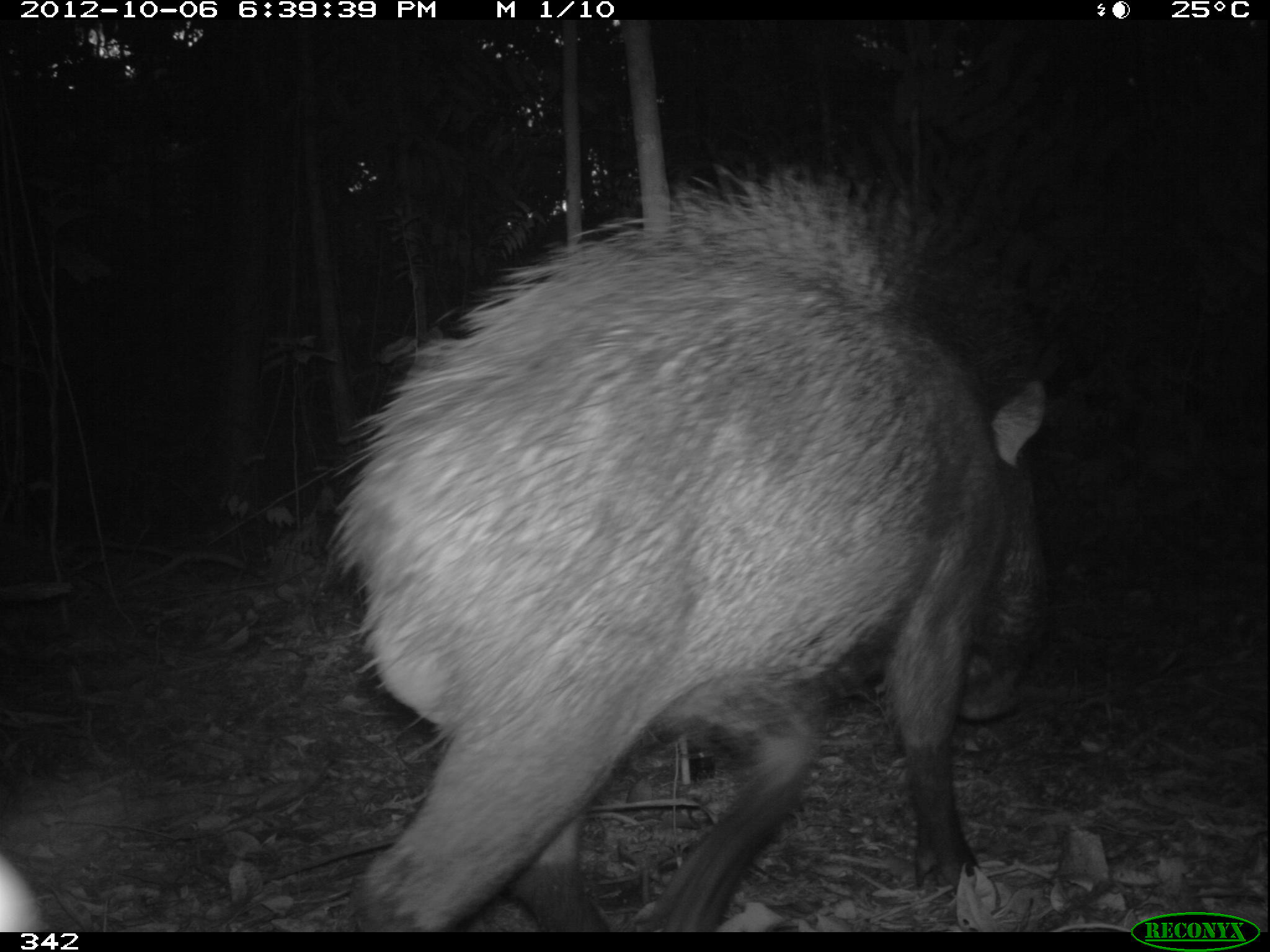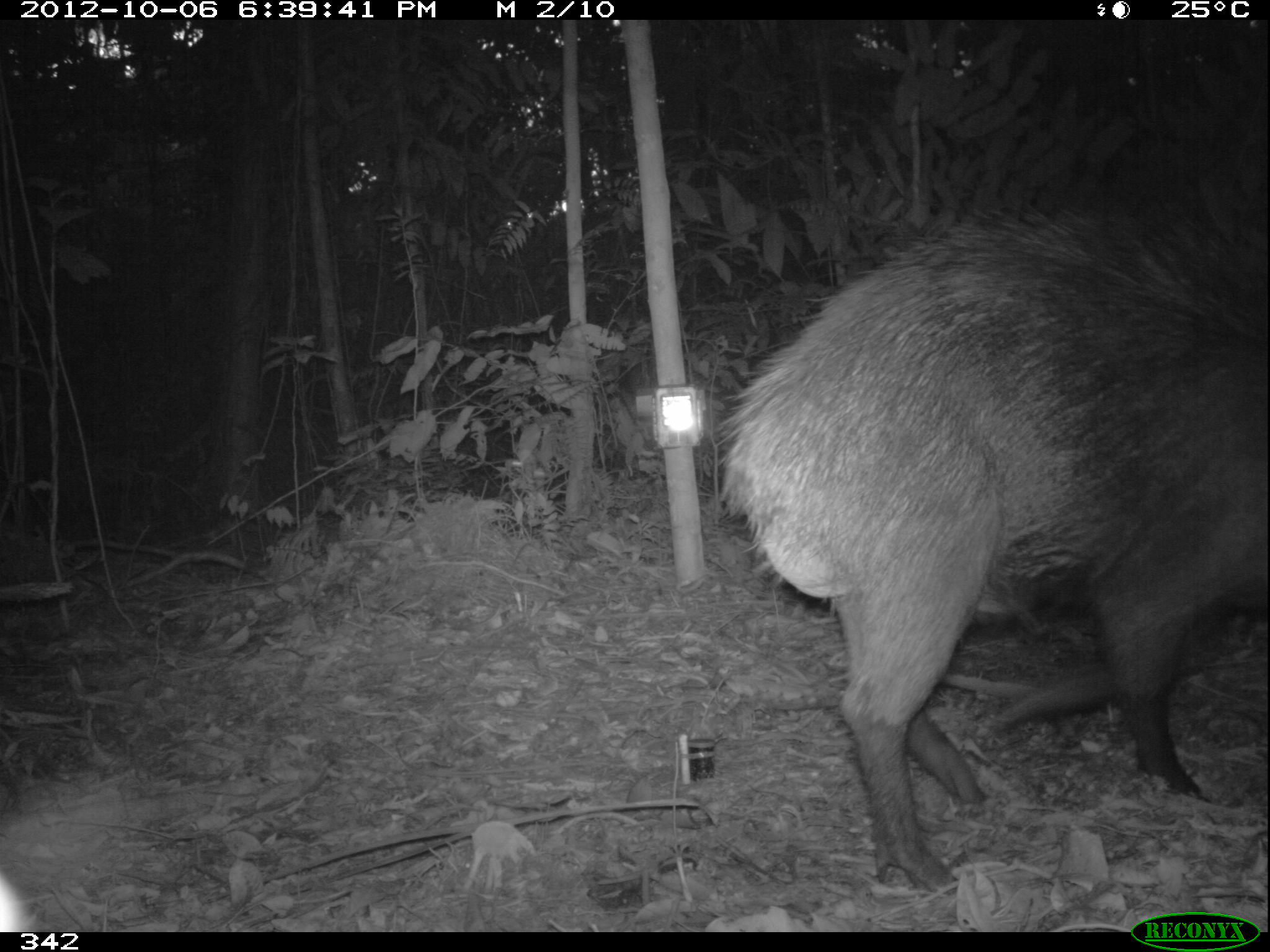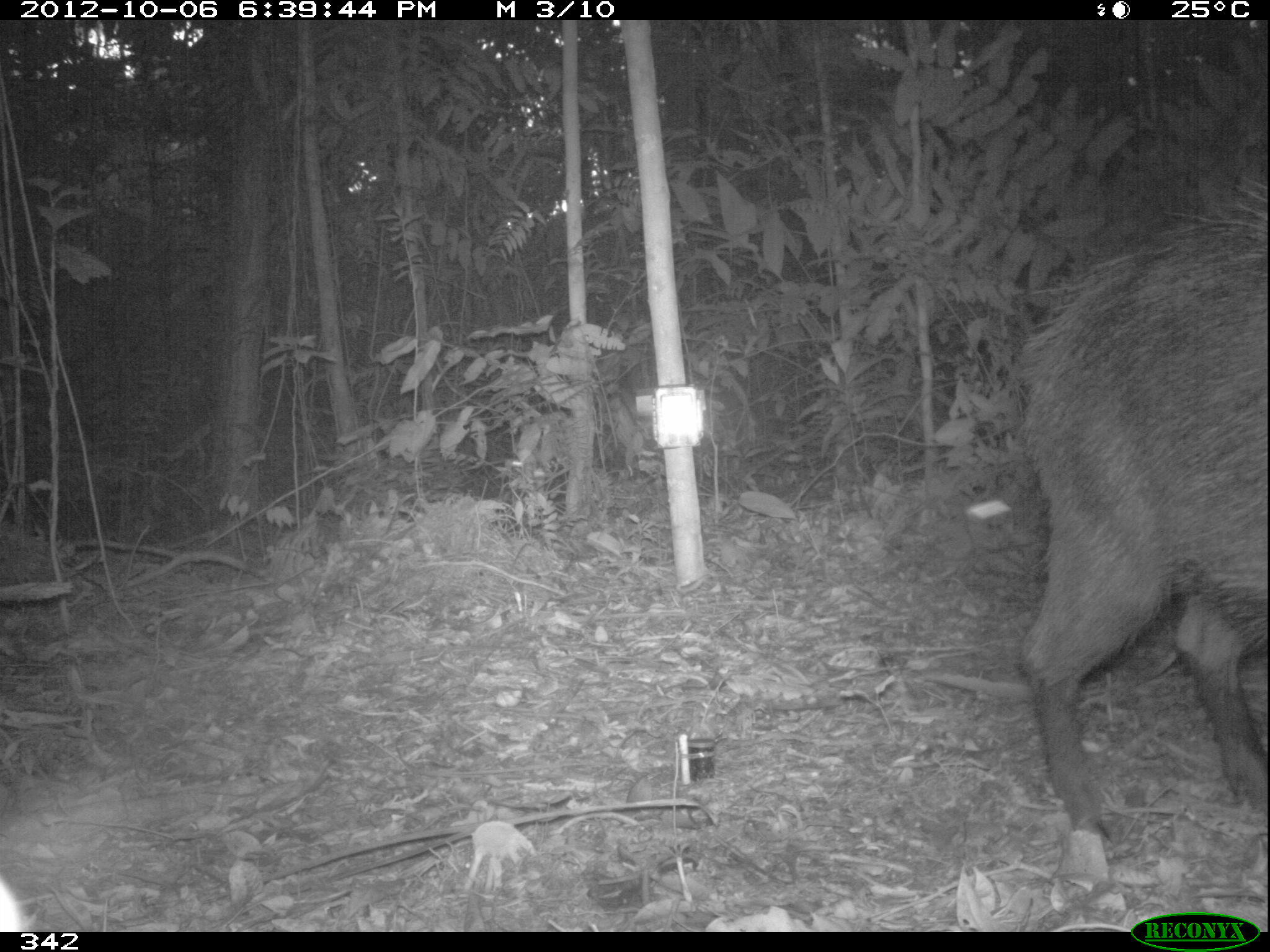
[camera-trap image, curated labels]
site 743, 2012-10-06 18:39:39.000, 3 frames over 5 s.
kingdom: Animalia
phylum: Chordata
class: Mammalia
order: Artiodactyla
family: Tayassuidae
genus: Tayassu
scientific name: Tayassu pecari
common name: white-lipped peccary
Tayassu pecari (white-lipped peccary).